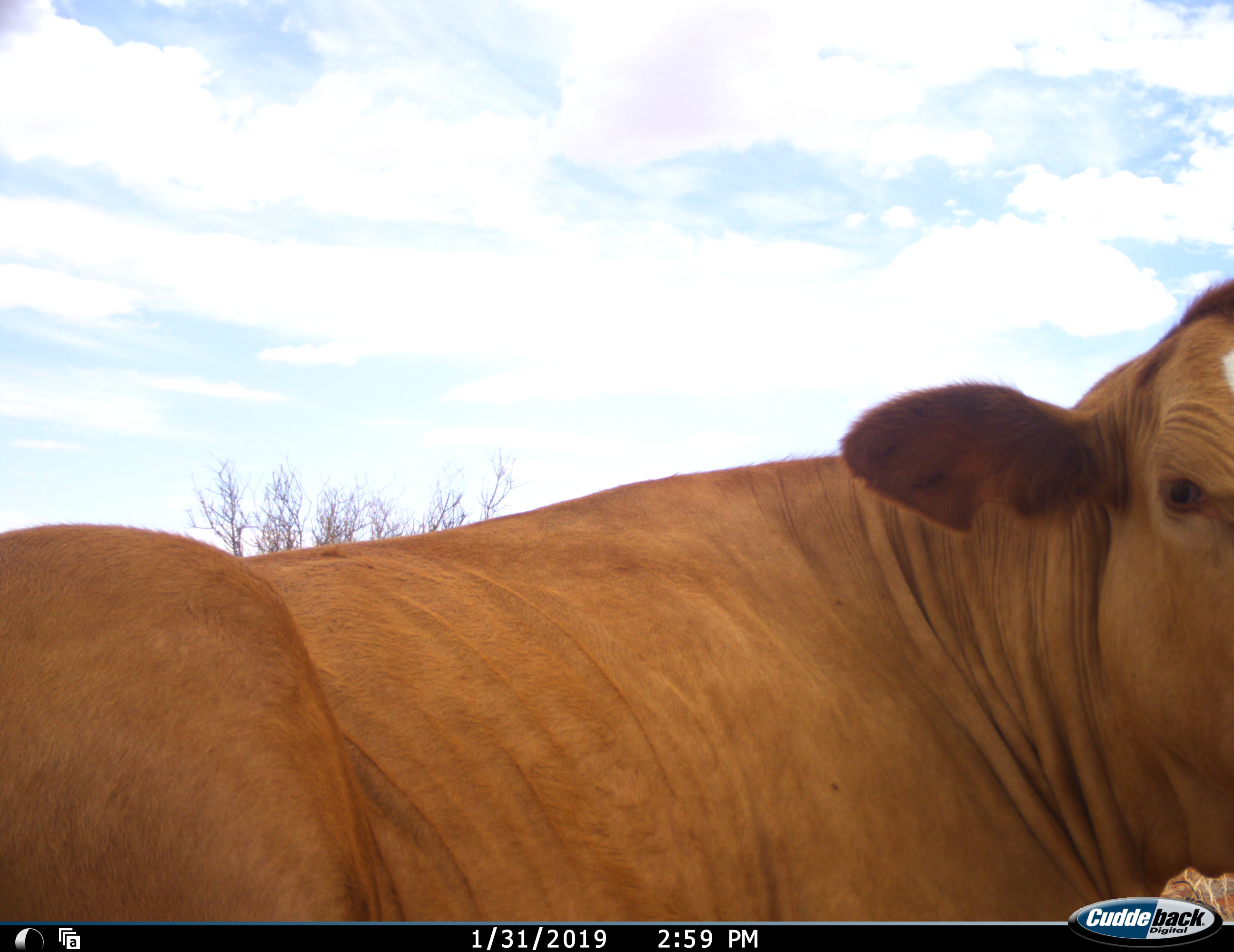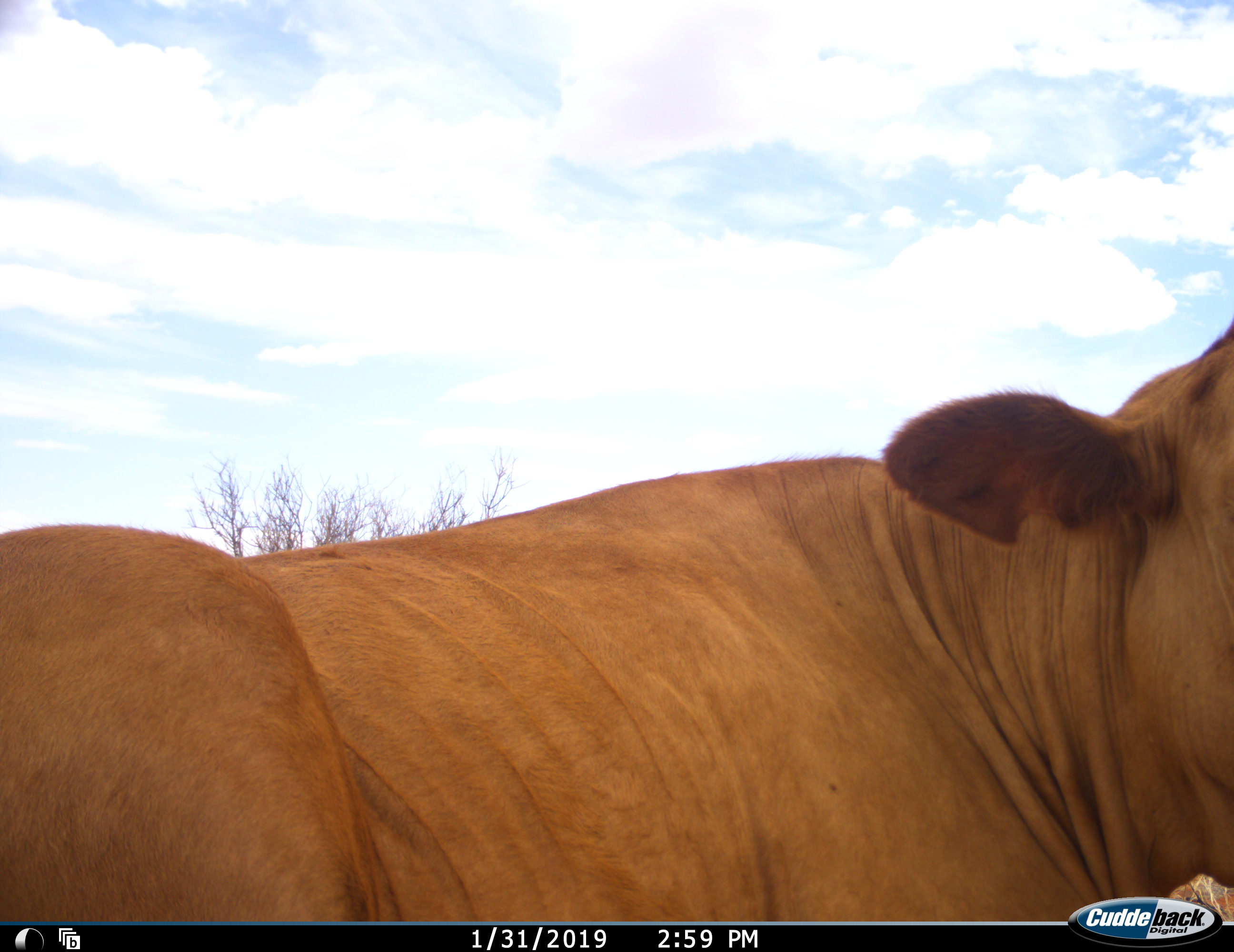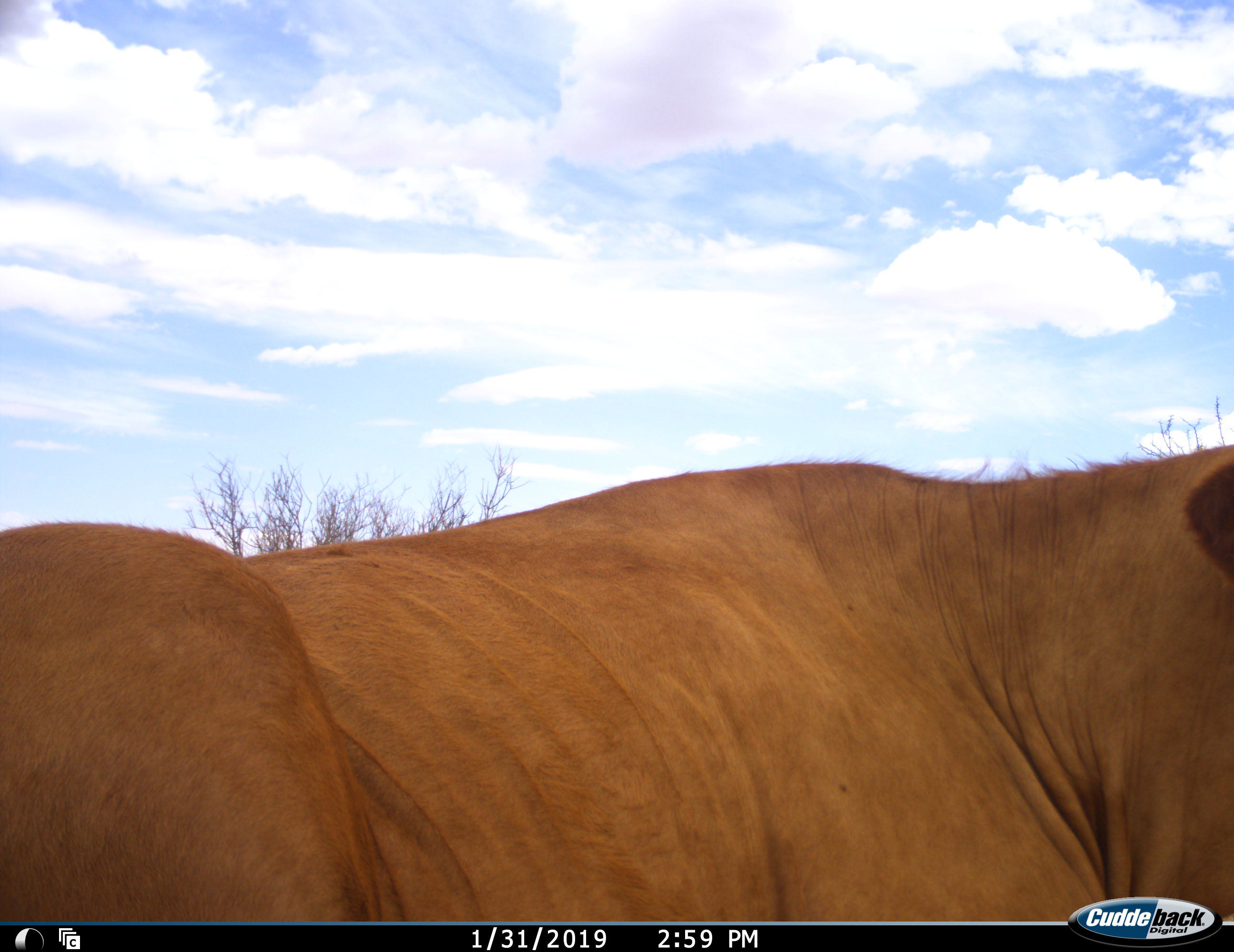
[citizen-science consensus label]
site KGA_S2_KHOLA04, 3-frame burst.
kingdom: Animalia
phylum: Chordata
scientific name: Vertebrata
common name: domestic animal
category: domesticanimal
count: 1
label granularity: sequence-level